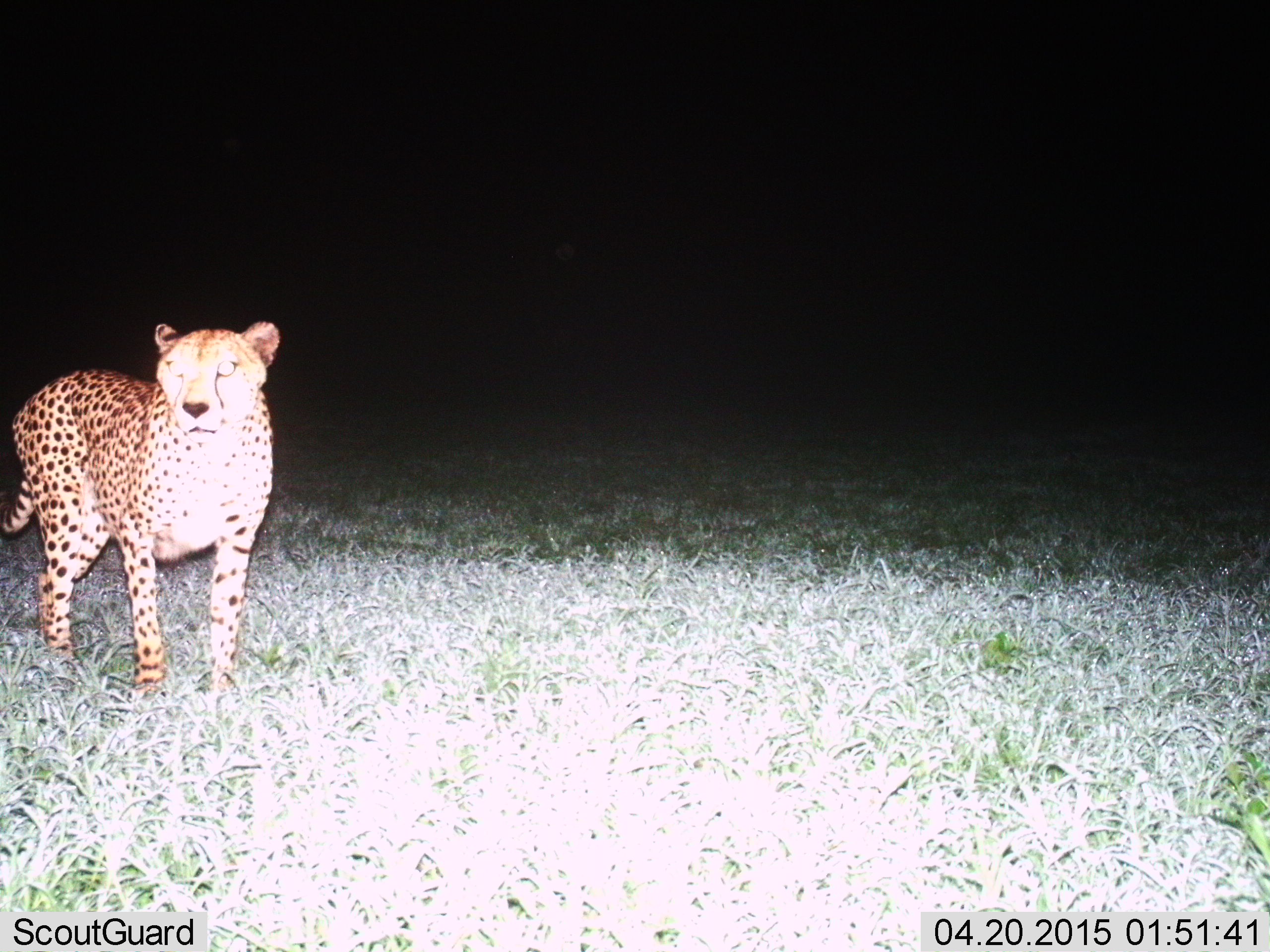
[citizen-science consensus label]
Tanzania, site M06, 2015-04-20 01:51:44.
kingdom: Animalia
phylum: Chordata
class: Mammalia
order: Carnivora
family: Felidae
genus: Acinonyx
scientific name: Acinonyx jubatus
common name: cheetah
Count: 1.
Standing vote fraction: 90%.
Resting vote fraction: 0%.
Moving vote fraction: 10%.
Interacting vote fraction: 0%.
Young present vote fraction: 0%.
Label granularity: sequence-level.